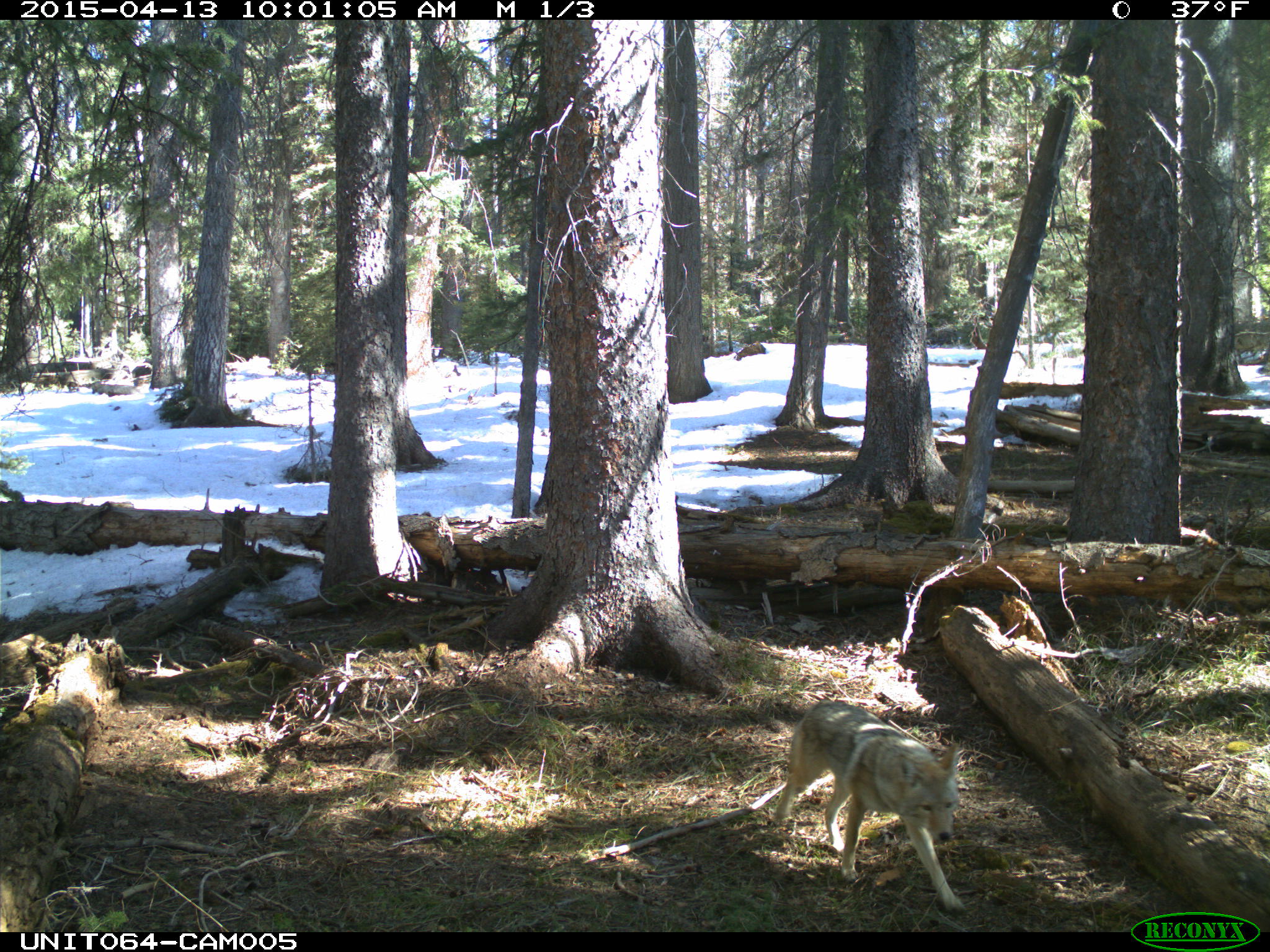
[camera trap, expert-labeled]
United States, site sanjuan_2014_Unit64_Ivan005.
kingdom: Animalia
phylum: Chordata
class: Mammalia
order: Carnivora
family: Canidae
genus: Canis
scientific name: Canis latrans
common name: coyote